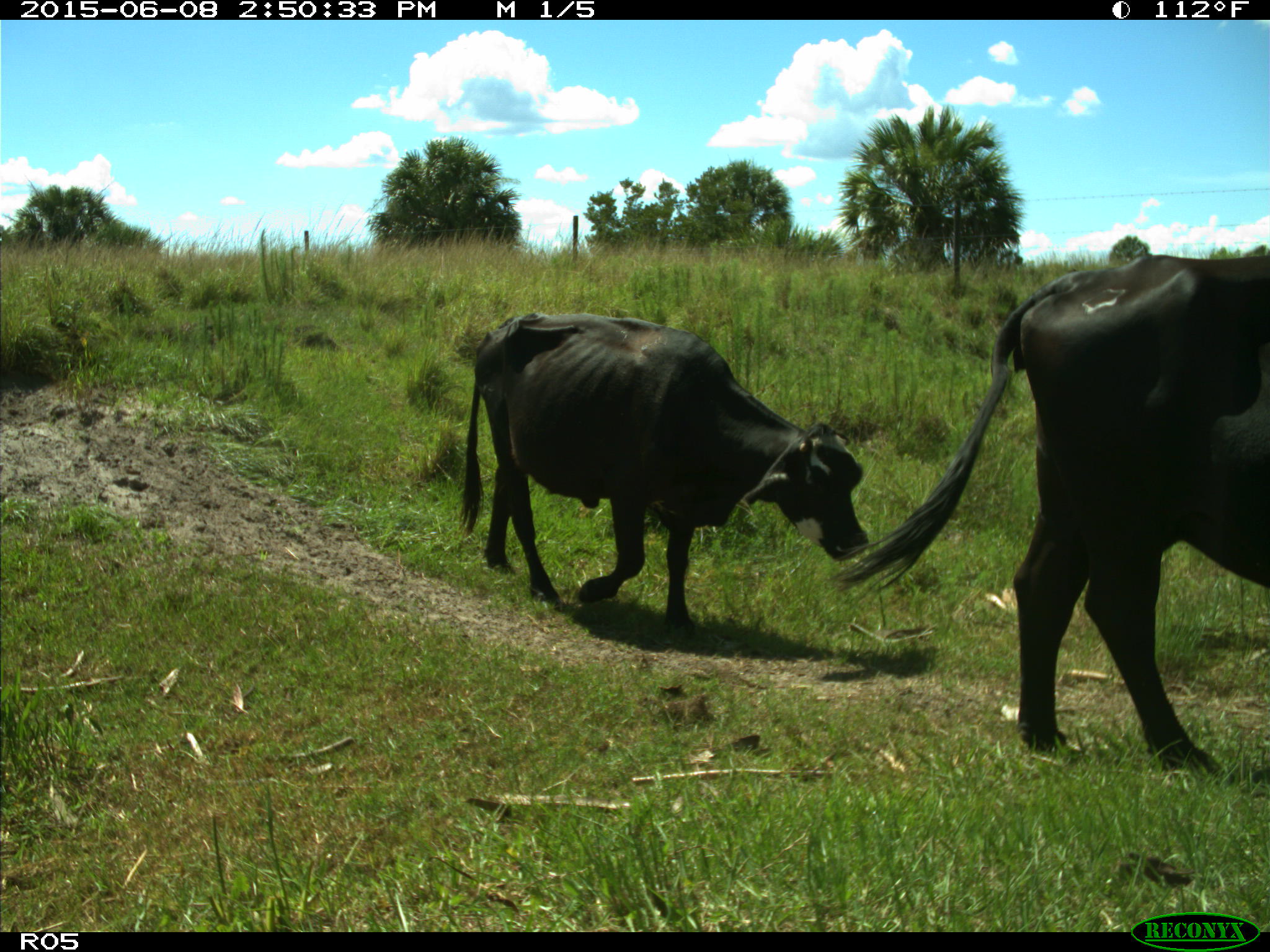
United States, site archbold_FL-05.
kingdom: Animalia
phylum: Chordata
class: Mammalia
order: Artiodactyla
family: Bovidae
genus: Bos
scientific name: Bos taurus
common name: domestic cow